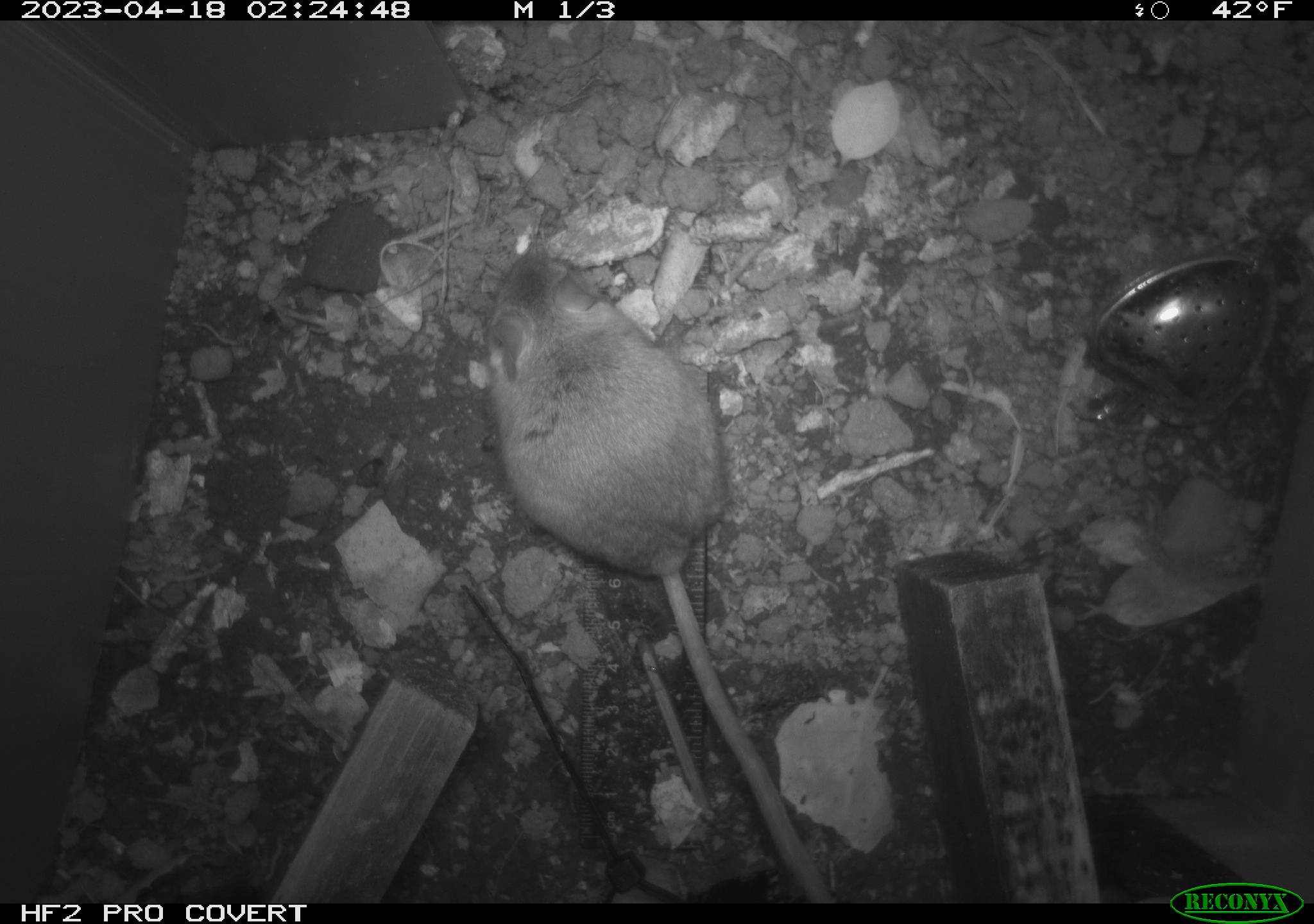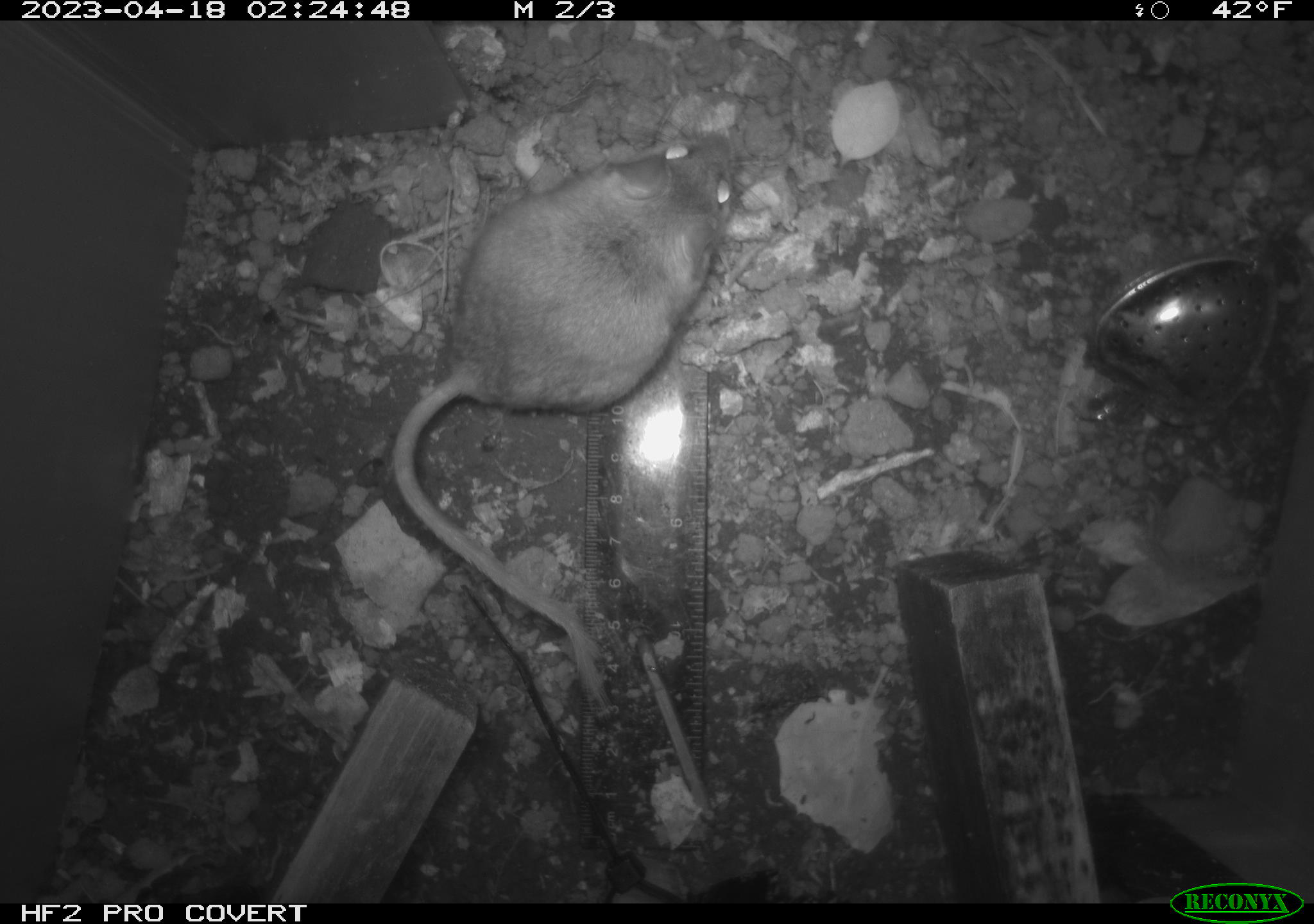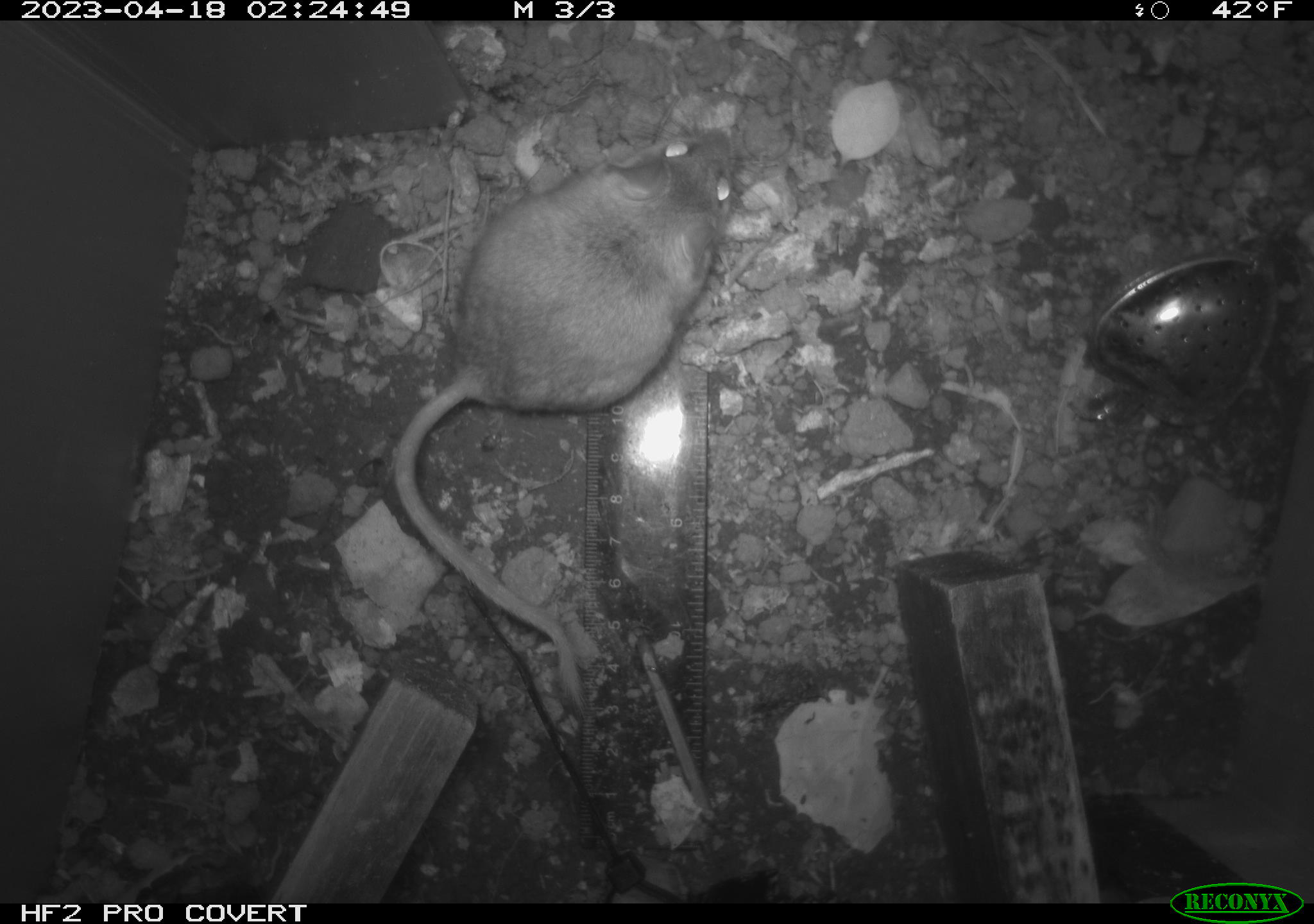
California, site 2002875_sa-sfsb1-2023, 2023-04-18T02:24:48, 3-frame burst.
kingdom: Animalia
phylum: Chordata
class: Mammalia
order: Rodentia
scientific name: Rodentia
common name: mouse species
Mouse species (Rodentia).